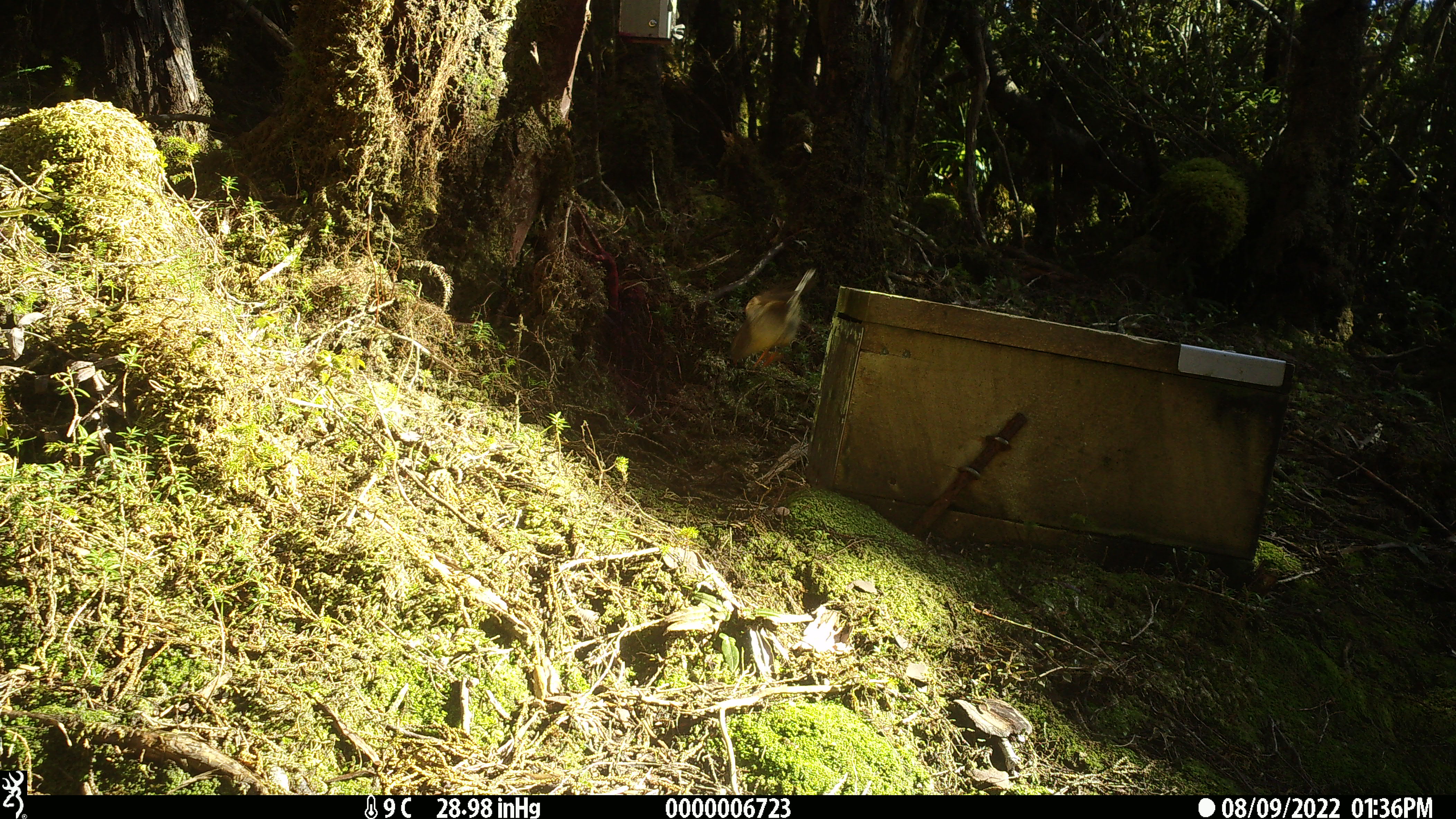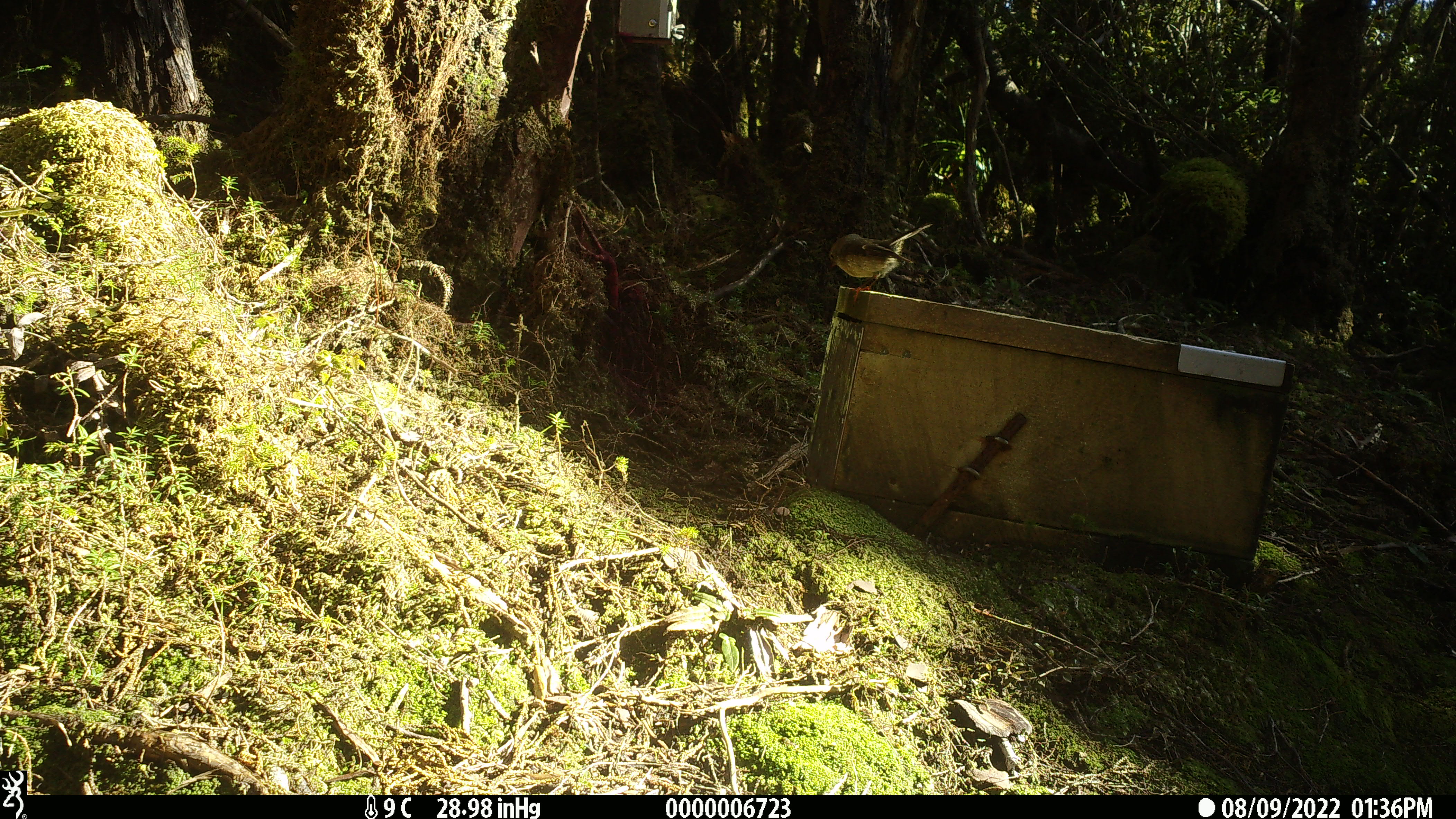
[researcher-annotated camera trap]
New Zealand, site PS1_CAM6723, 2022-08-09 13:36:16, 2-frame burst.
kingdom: Animalia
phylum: Chordata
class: Aves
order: Passeriformes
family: Petroicidae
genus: Petroica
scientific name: Petroica macrocephala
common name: tomtit